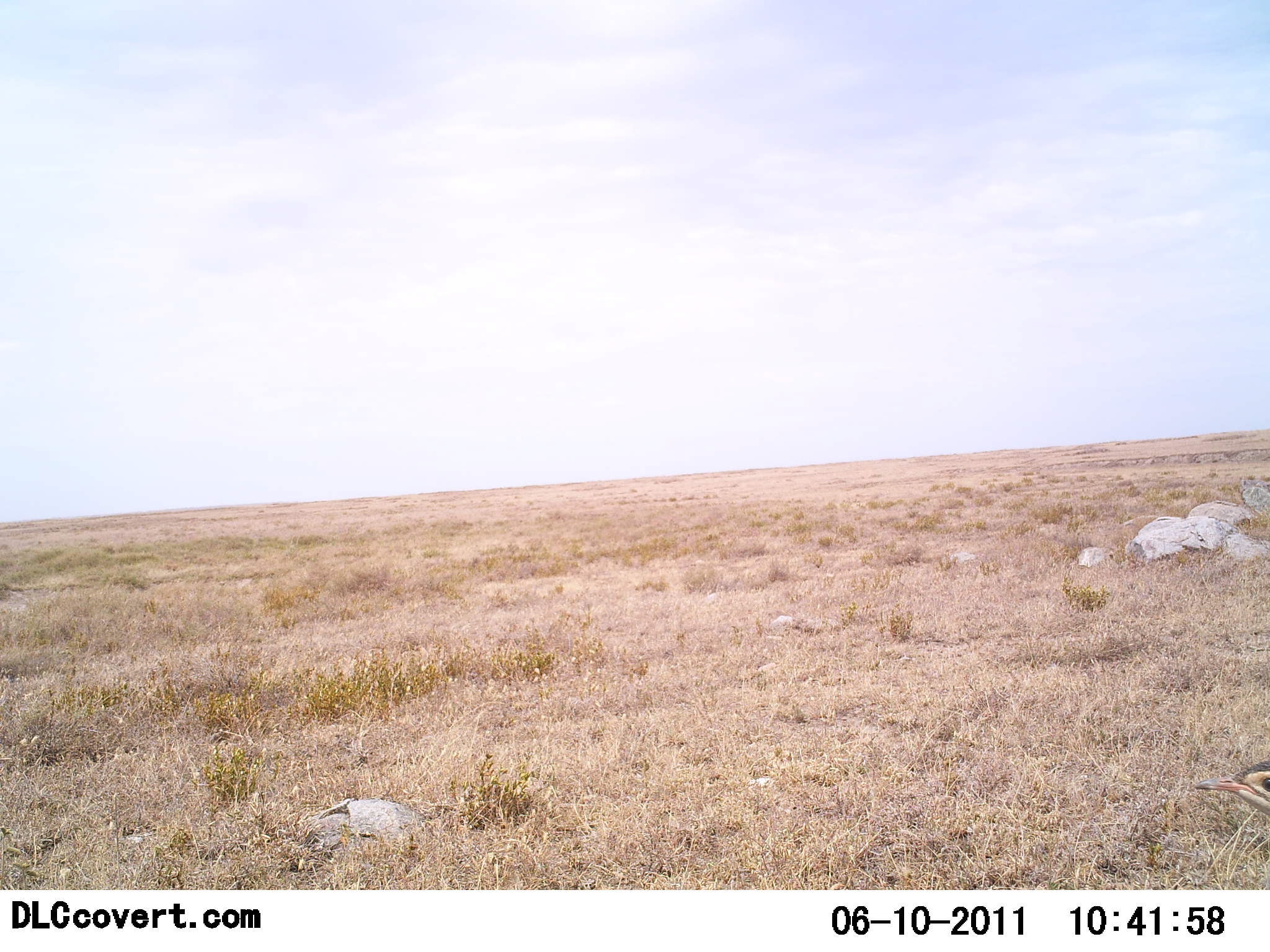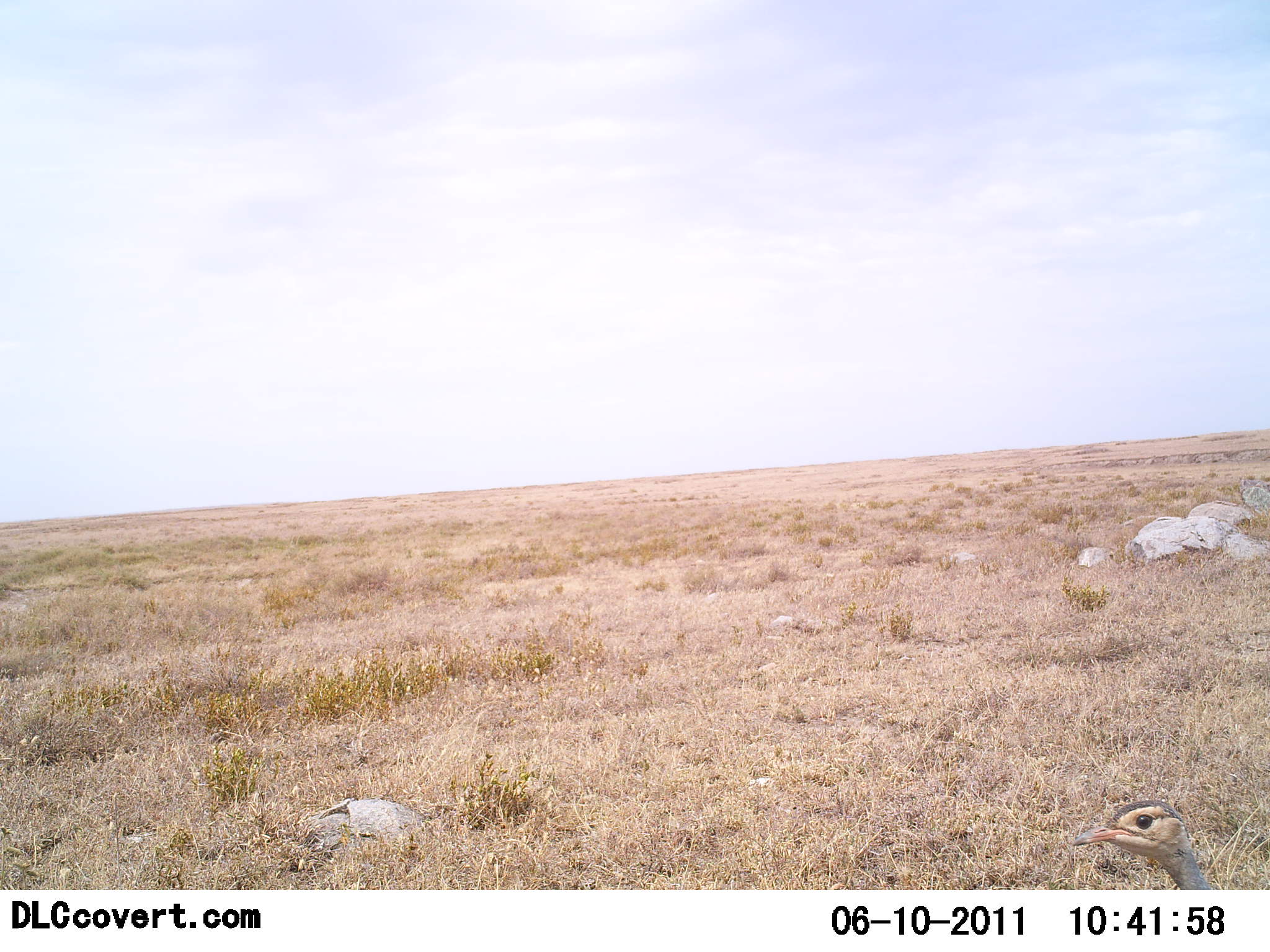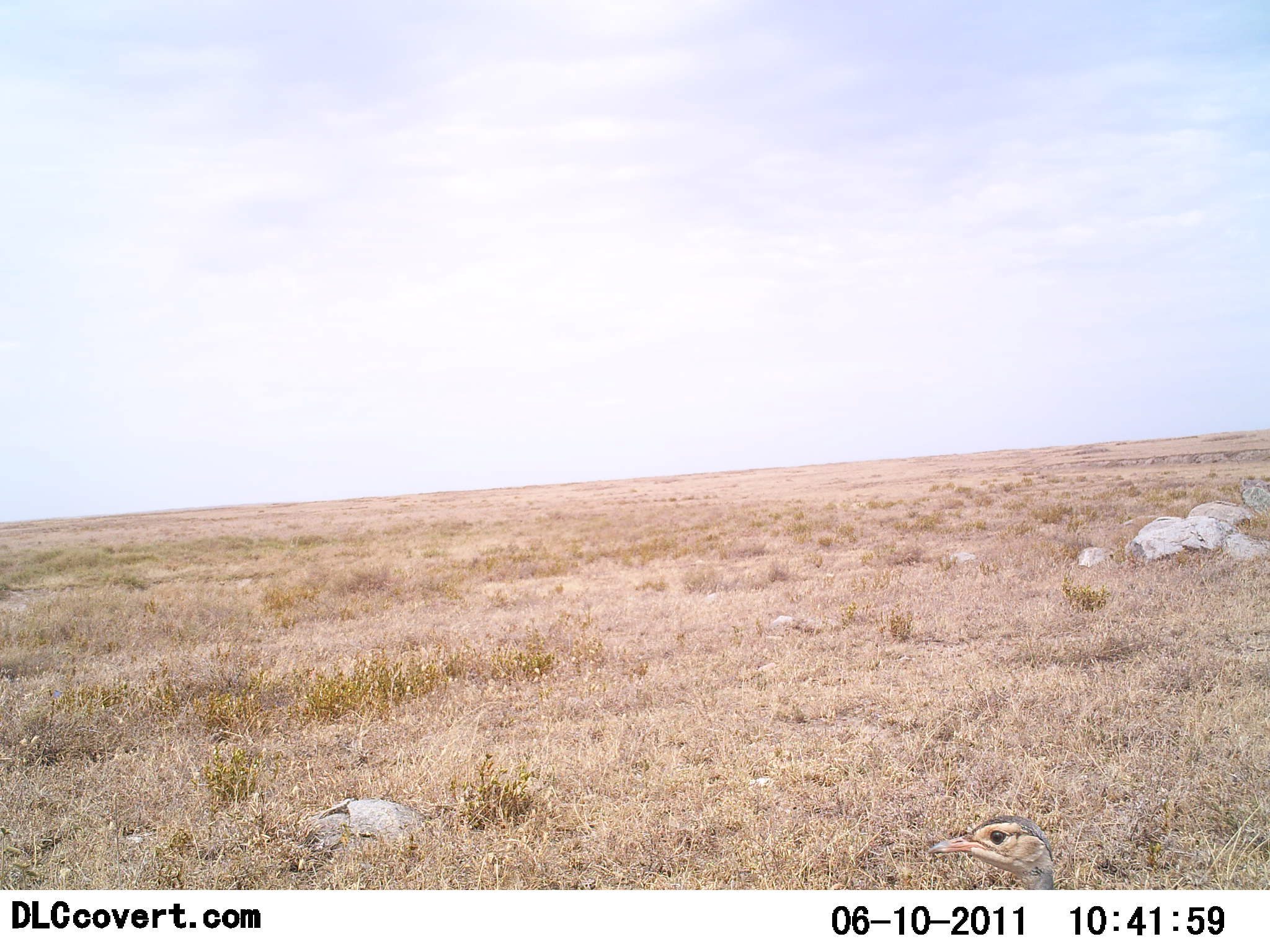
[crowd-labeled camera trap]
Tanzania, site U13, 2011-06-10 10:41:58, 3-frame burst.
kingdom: Animalia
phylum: Chordata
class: Aves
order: Otidiformes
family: Otididae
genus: Ardeotis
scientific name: Ardeotis kori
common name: kori bustard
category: koribustard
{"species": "koribustard (kori bustard) (Ardeotis kori)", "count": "1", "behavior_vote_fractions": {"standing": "12%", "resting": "0%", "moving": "88%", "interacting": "0%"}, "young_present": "0%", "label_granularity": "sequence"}